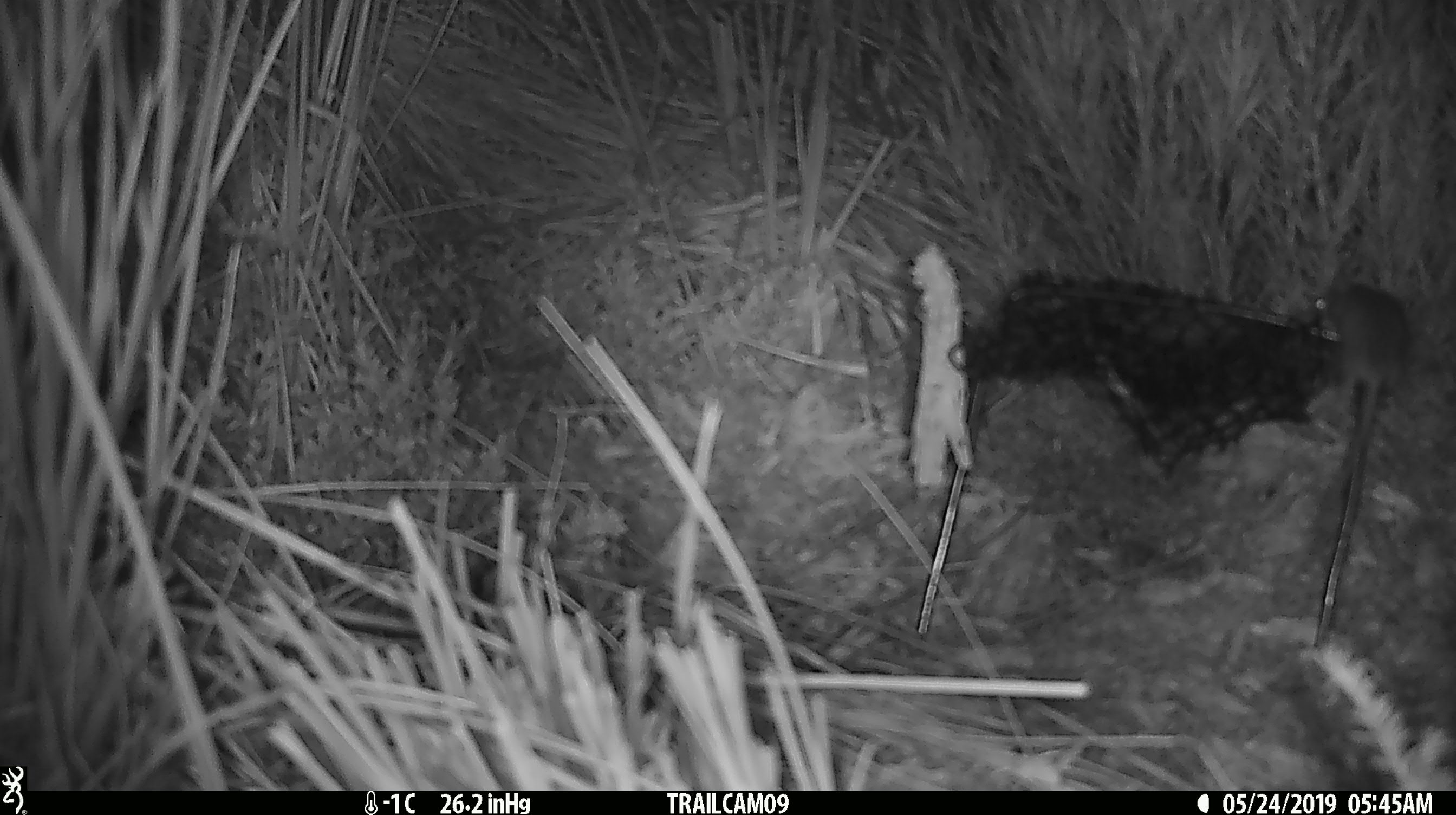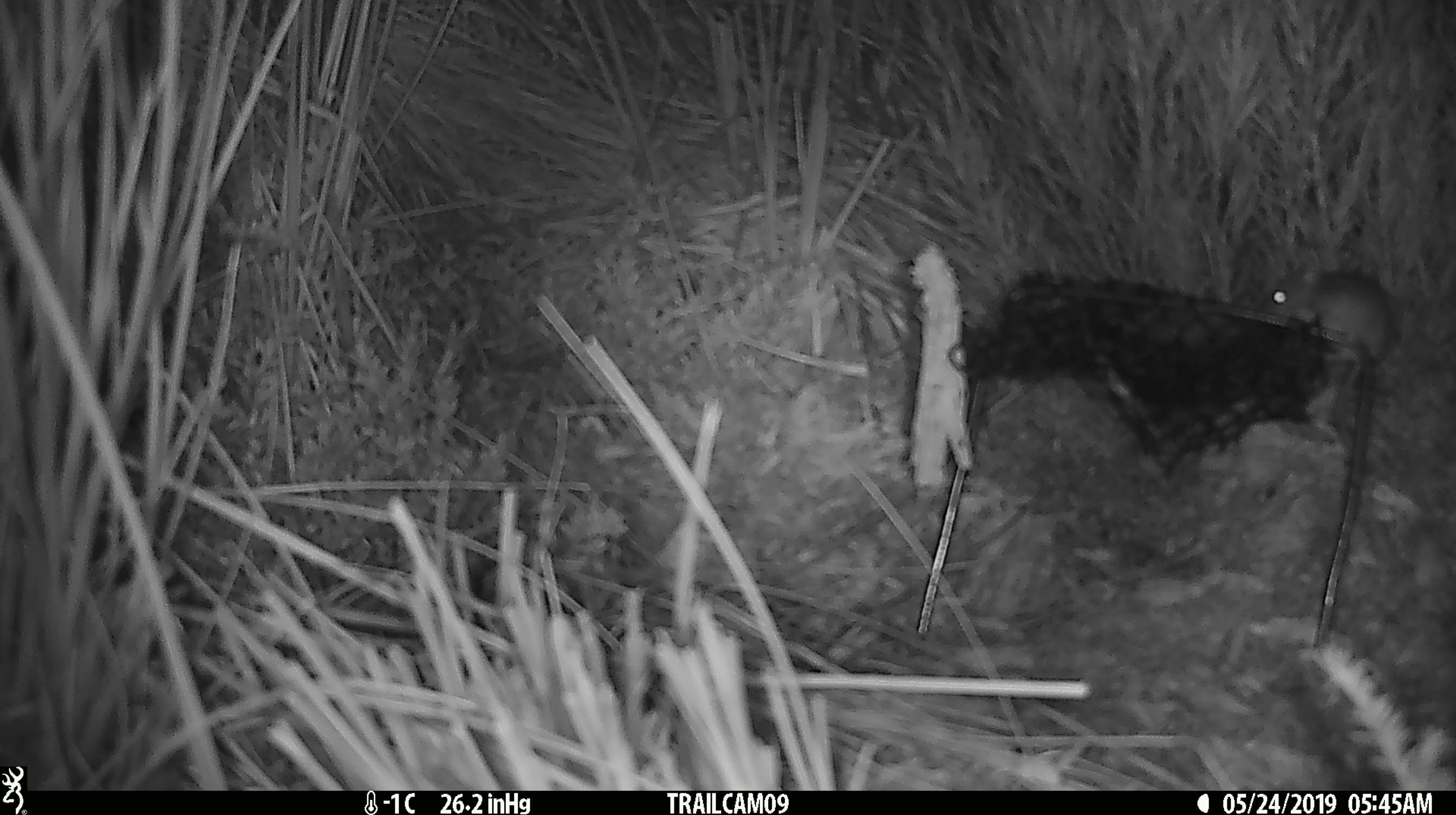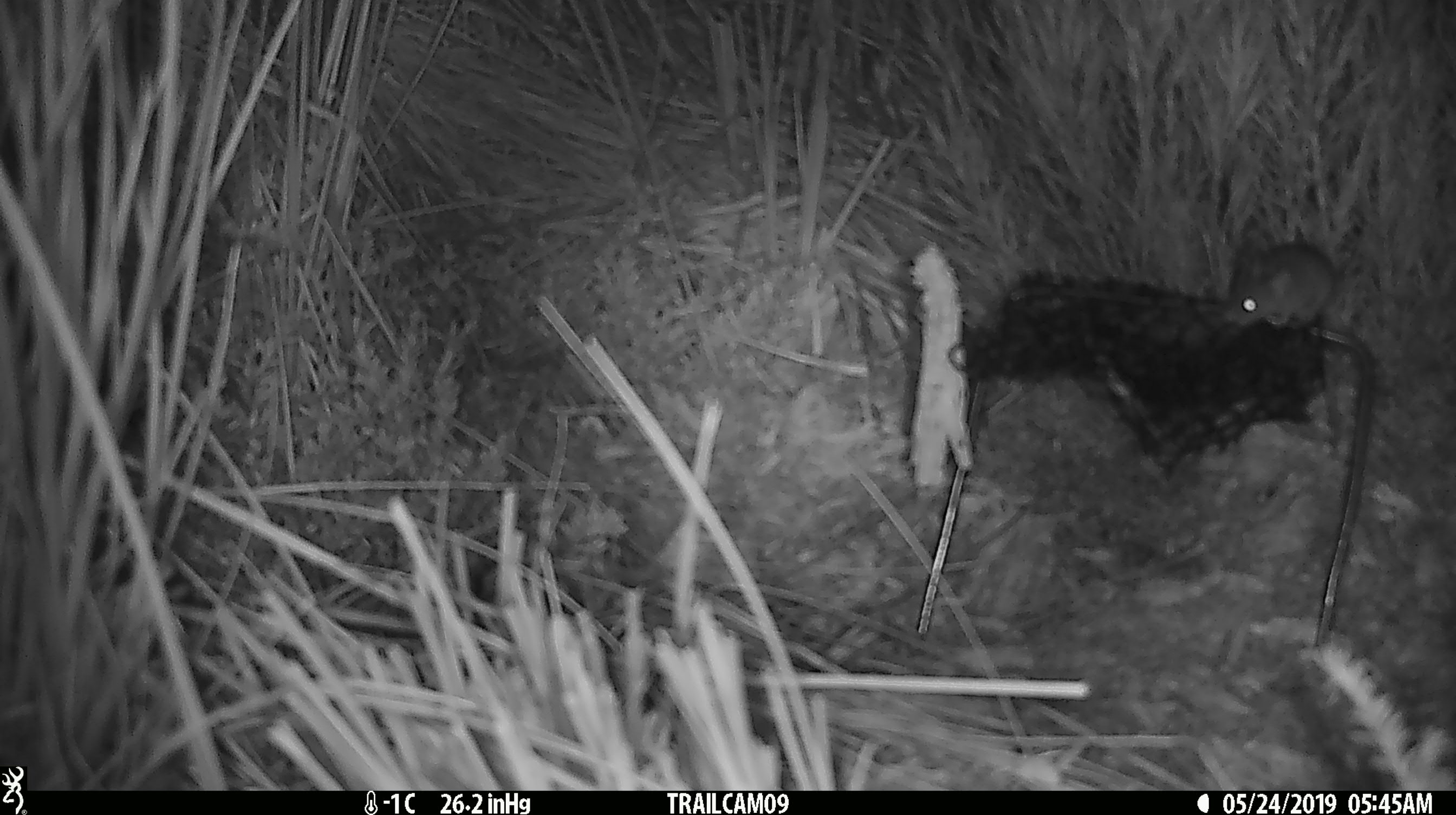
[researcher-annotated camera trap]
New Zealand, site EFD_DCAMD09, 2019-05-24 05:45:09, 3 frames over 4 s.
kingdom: Animalia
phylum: Chordata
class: Mammalia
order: Rodentia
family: Muridae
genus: Mus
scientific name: Mus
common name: mouse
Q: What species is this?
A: Mouse (Mus).